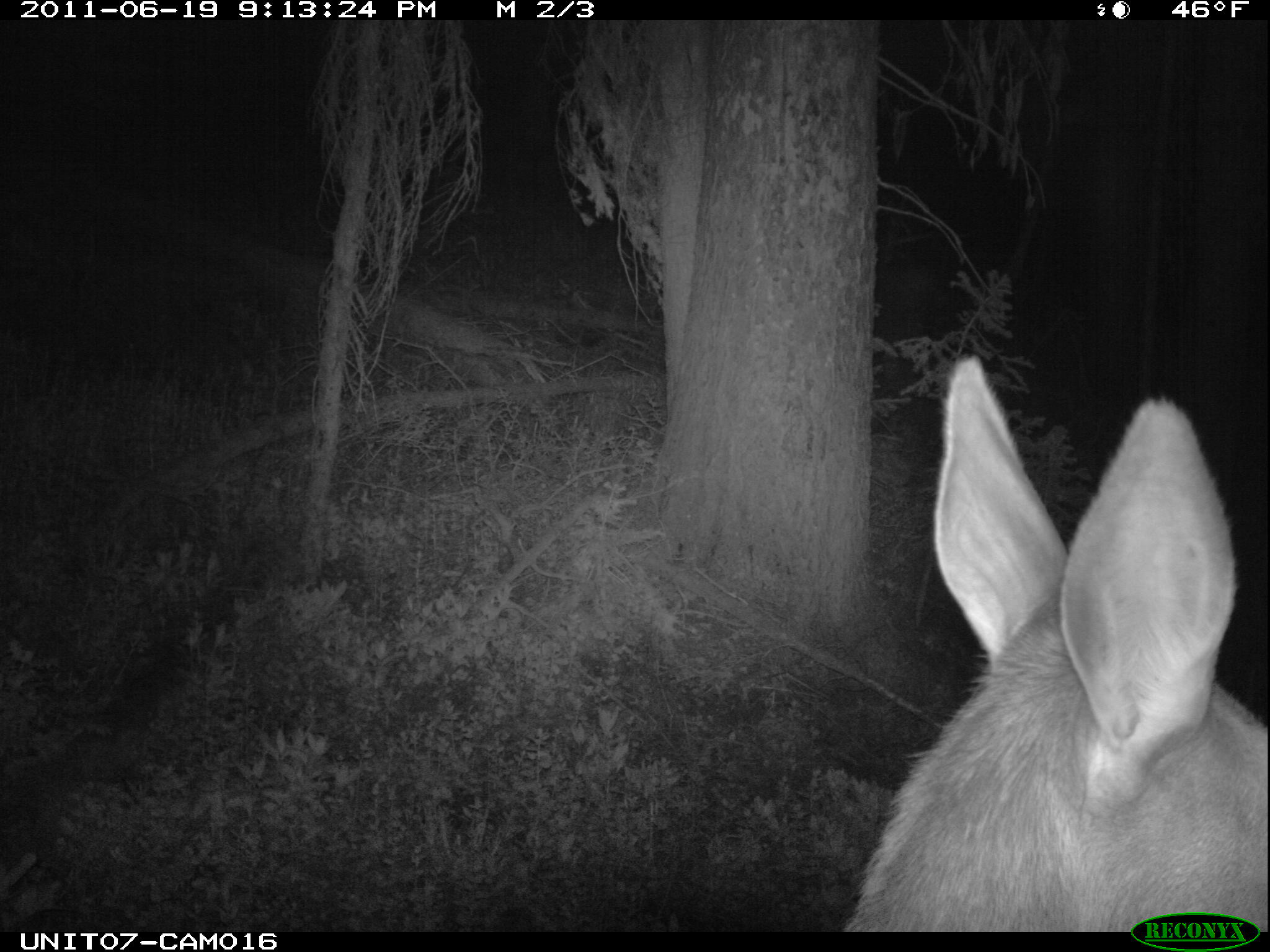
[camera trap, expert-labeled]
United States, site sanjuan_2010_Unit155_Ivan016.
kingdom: Animalia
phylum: Chordata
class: Mammalia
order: Artiodactyla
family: Cervidae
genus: Cervus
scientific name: Cervus elaphus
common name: red deer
Cervus elaphus (red deer).